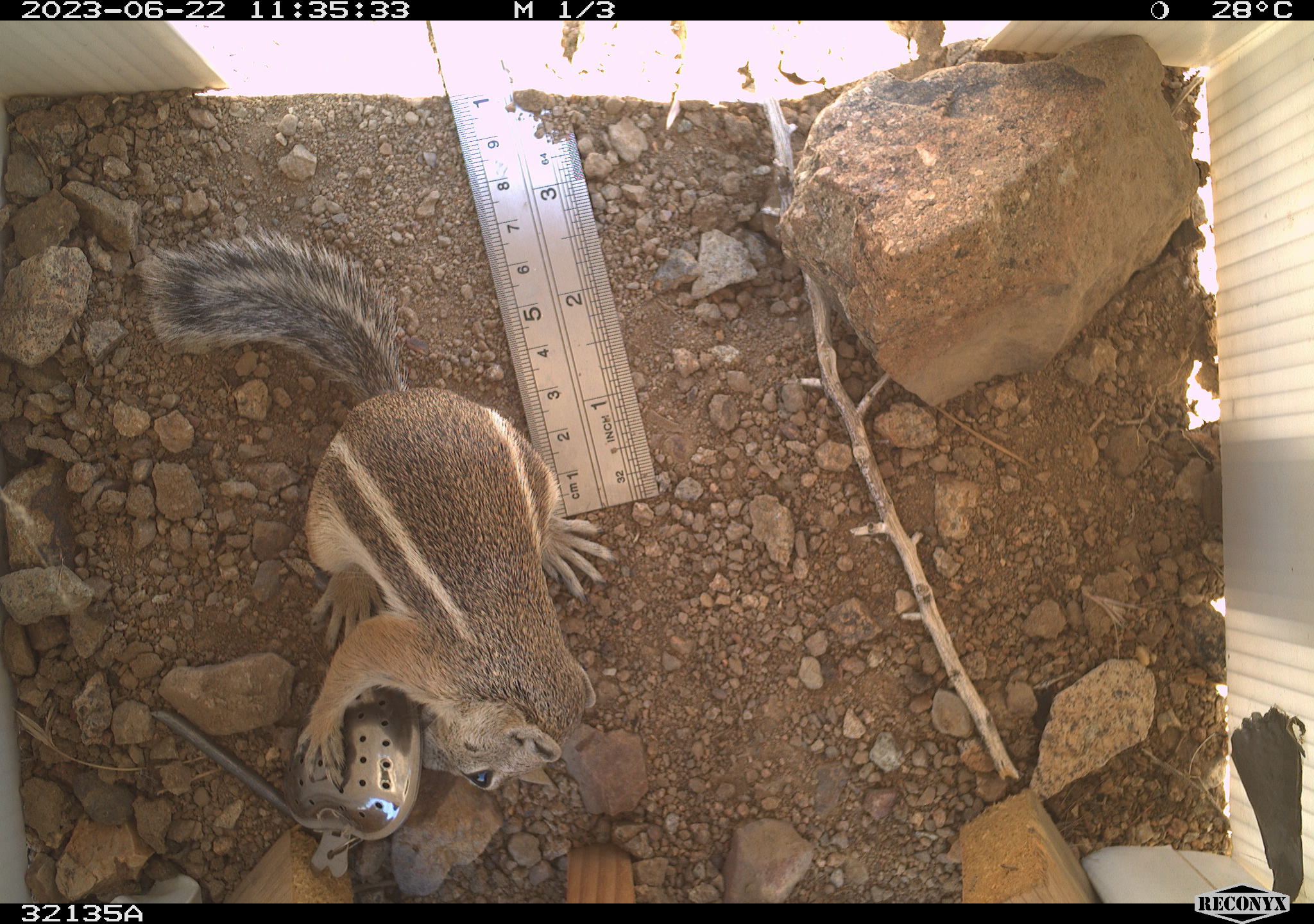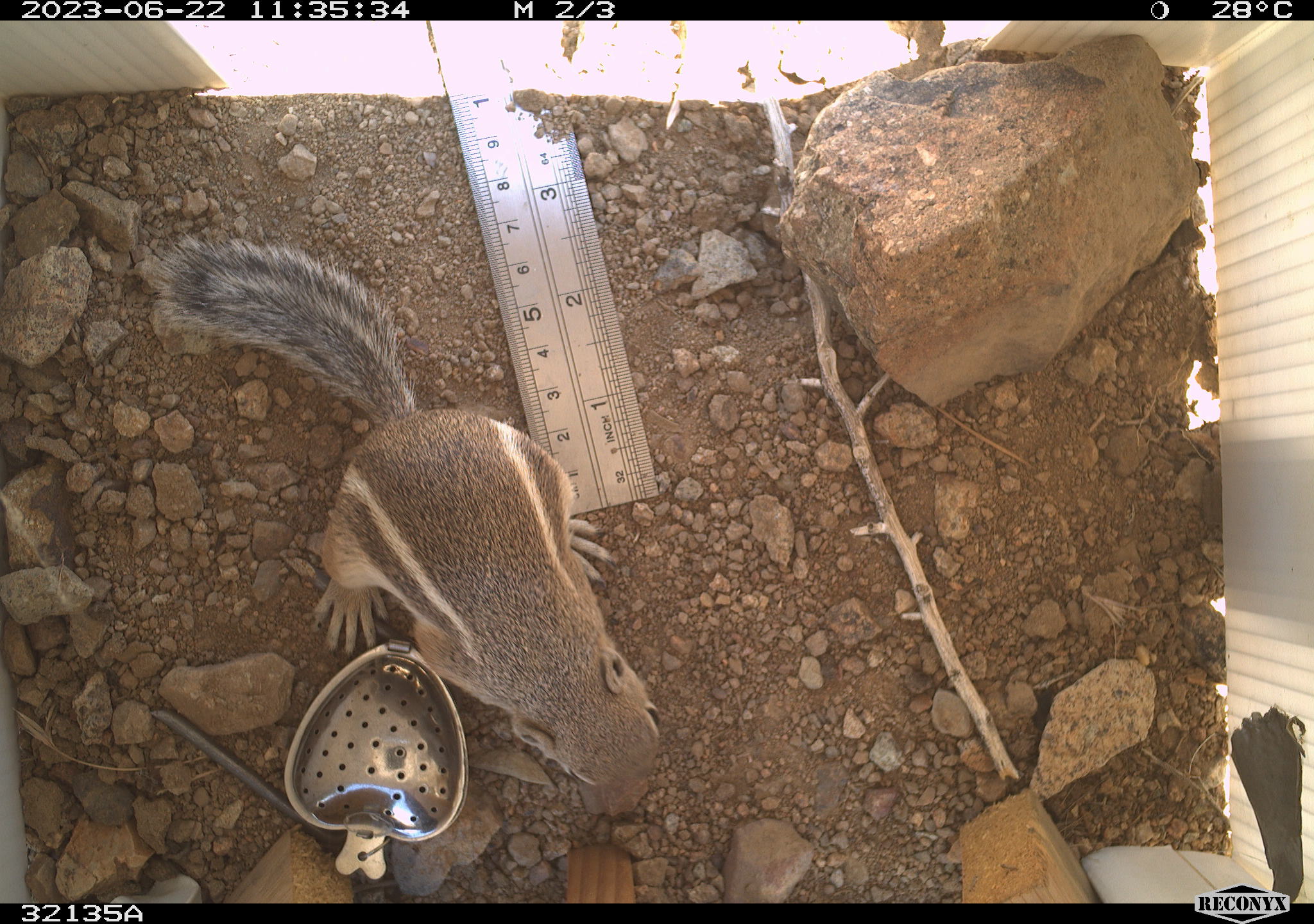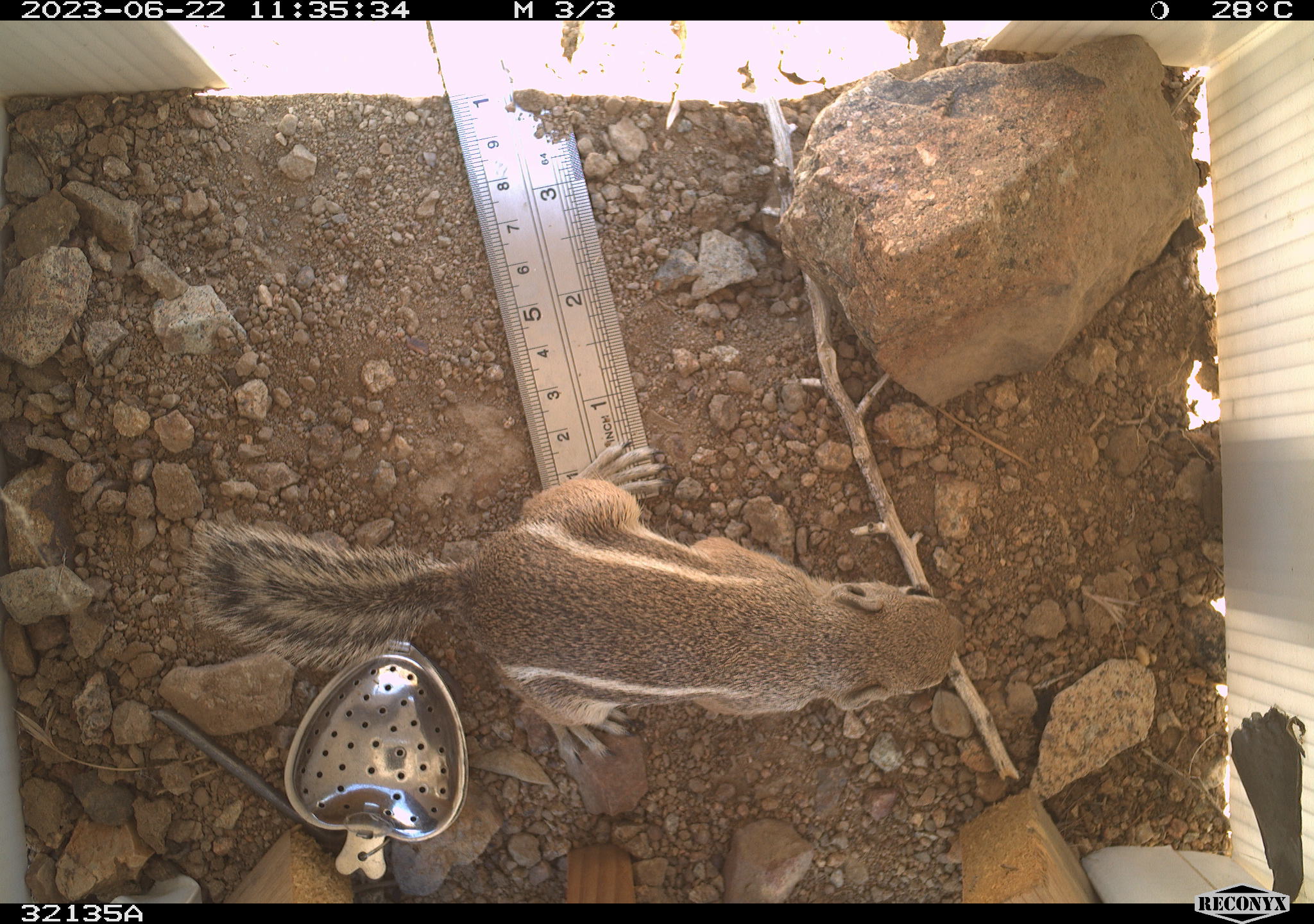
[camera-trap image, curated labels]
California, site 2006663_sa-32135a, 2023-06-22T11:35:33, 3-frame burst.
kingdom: Animalia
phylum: Chordata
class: Mammalia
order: Rodentia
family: Sciuridae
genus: Ammospermophilus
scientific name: Ammospermophilus leucurus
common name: white-tailed antelope squirrel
White-tailed antelope squirrel (Ammospermophilus leucurus).